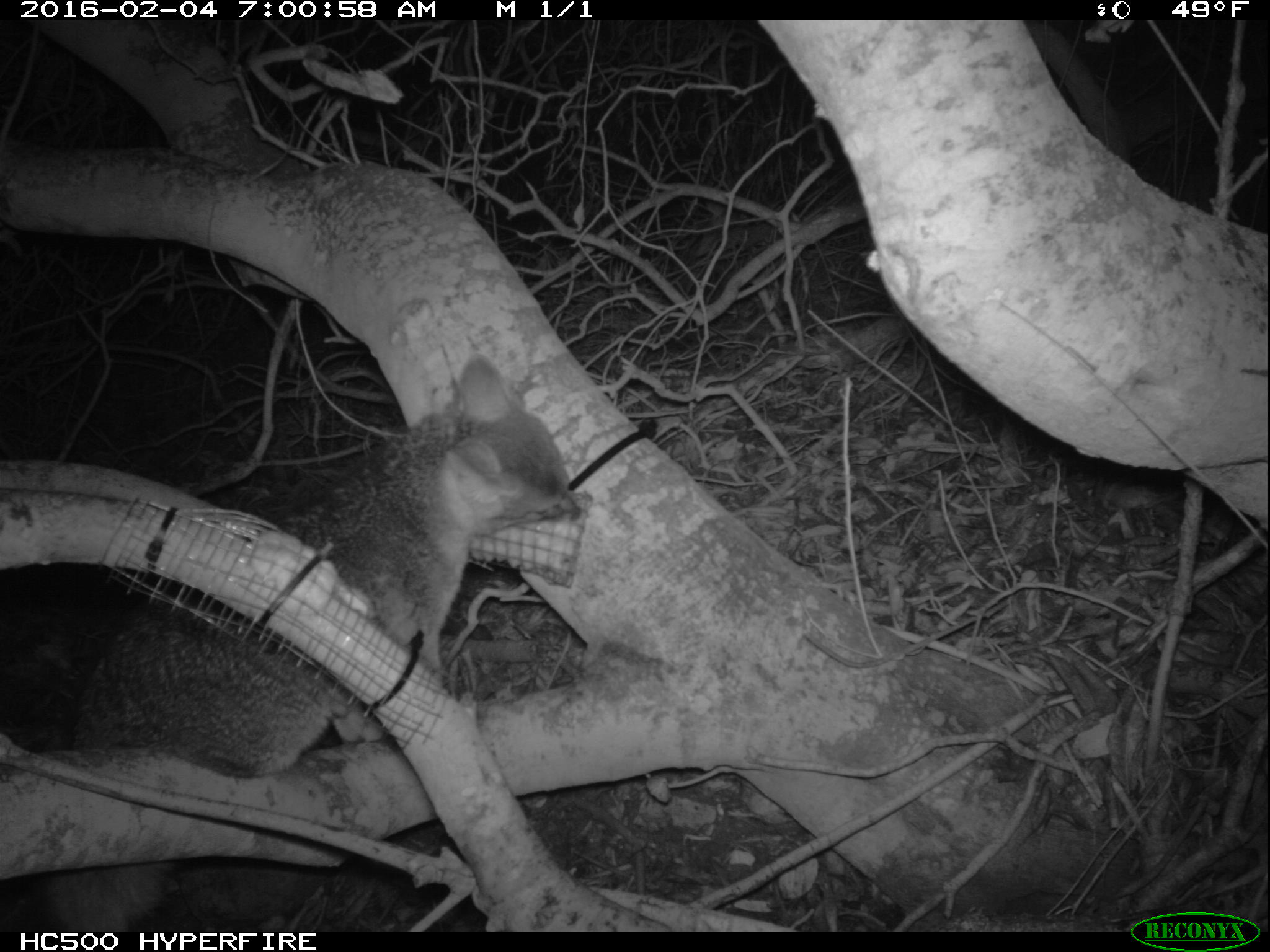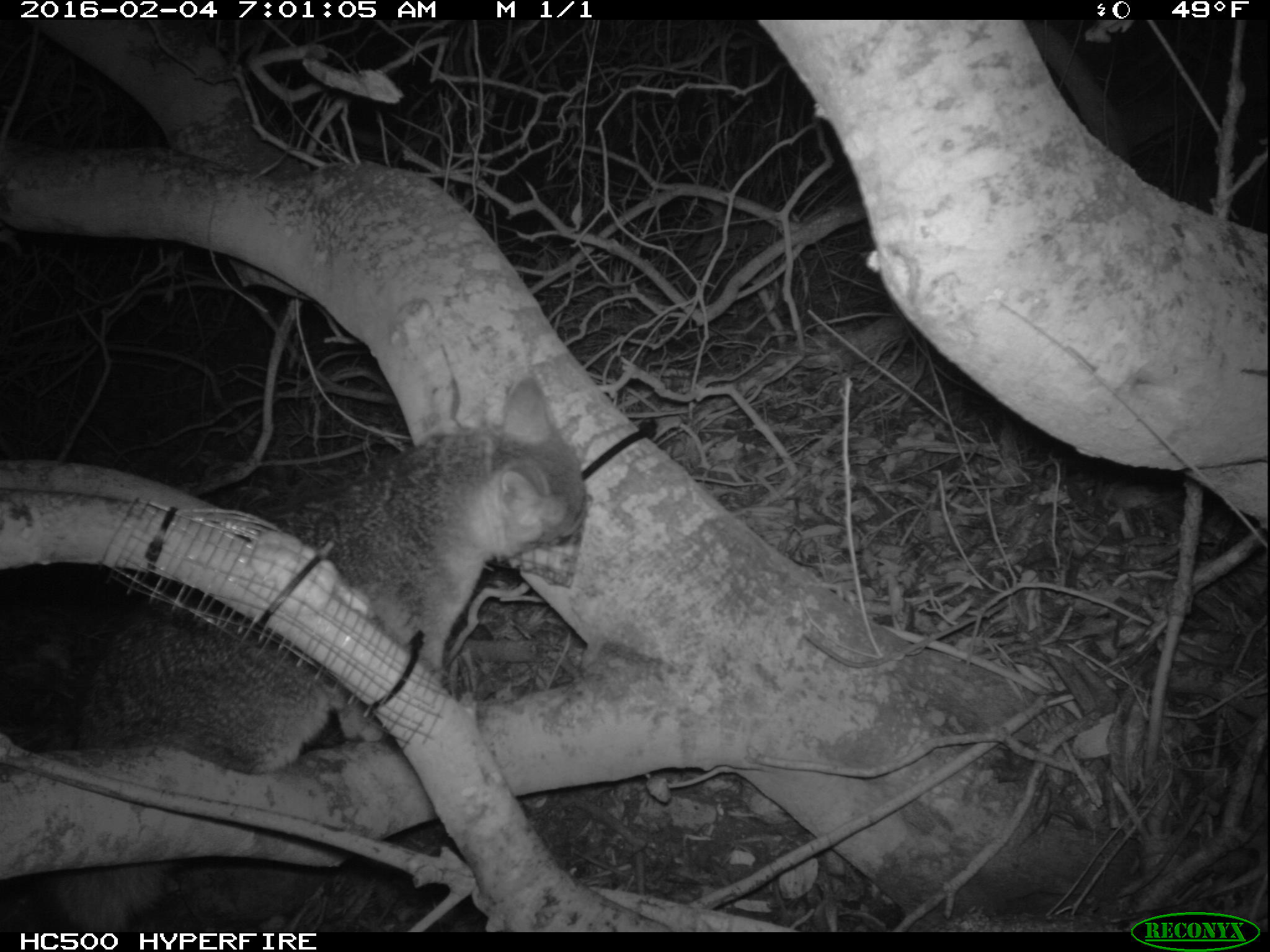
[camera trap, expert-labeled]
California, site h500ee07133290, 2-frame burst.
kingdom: Animalia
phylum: Chordata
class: Mammalia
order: Carnivora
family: Canidae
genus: Urocyon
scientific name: Urocyon littoralis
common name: island fox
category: fox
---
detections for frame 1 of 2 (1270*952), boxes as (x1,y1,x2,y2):
fox: (0,356,581,932)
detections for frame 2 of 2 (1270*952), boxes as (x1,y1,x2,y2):
fox: (0,378,586,932)